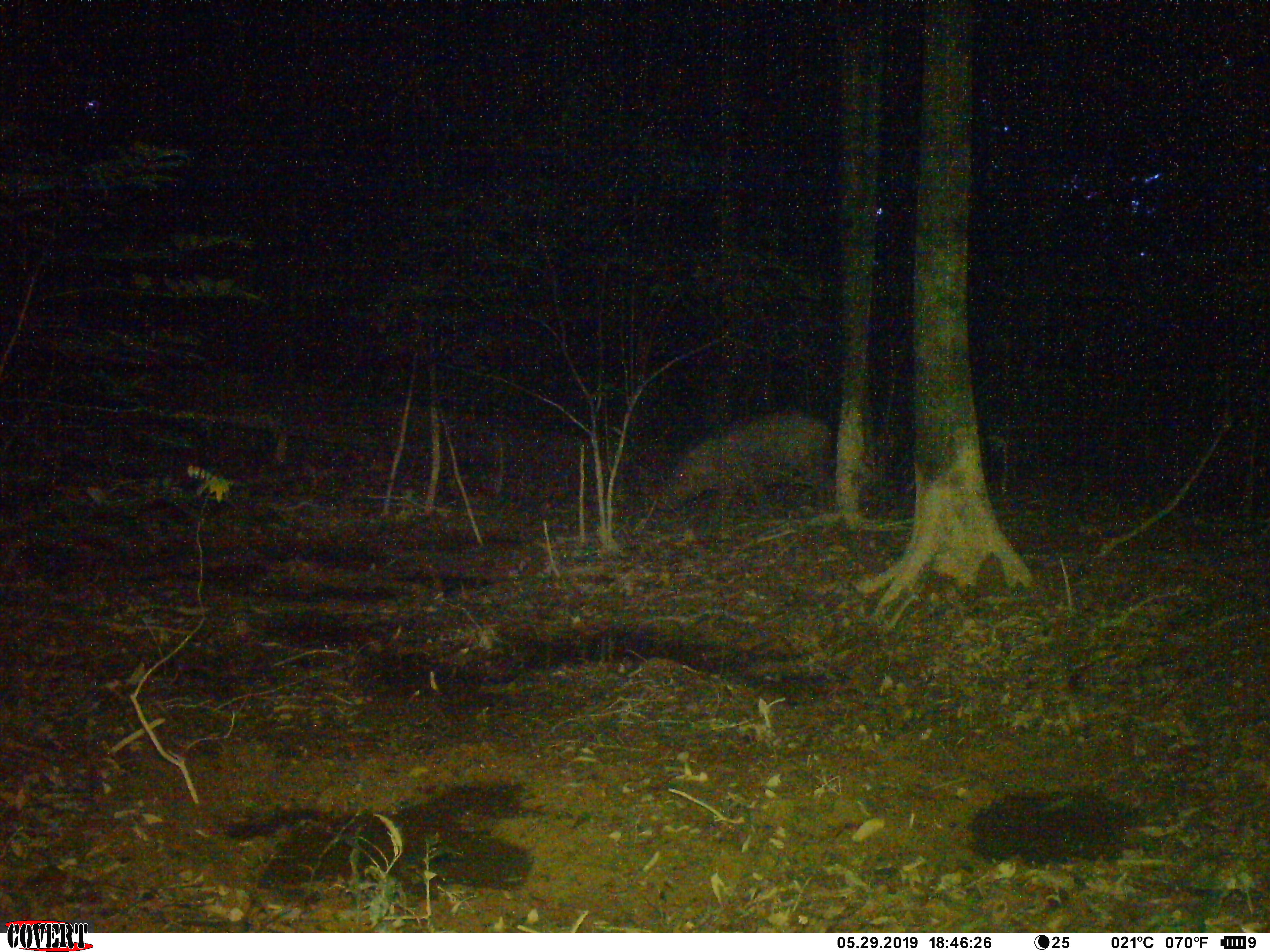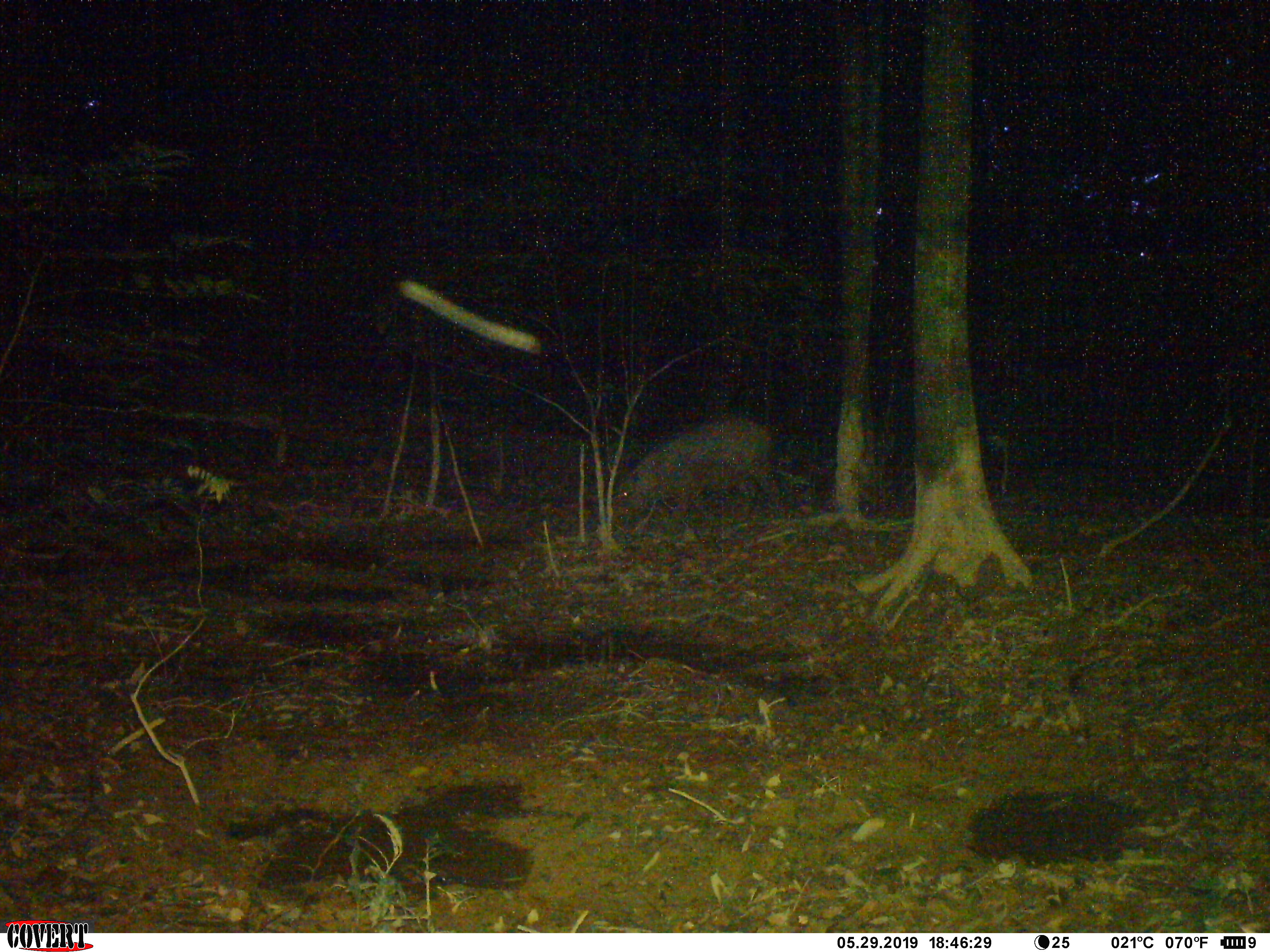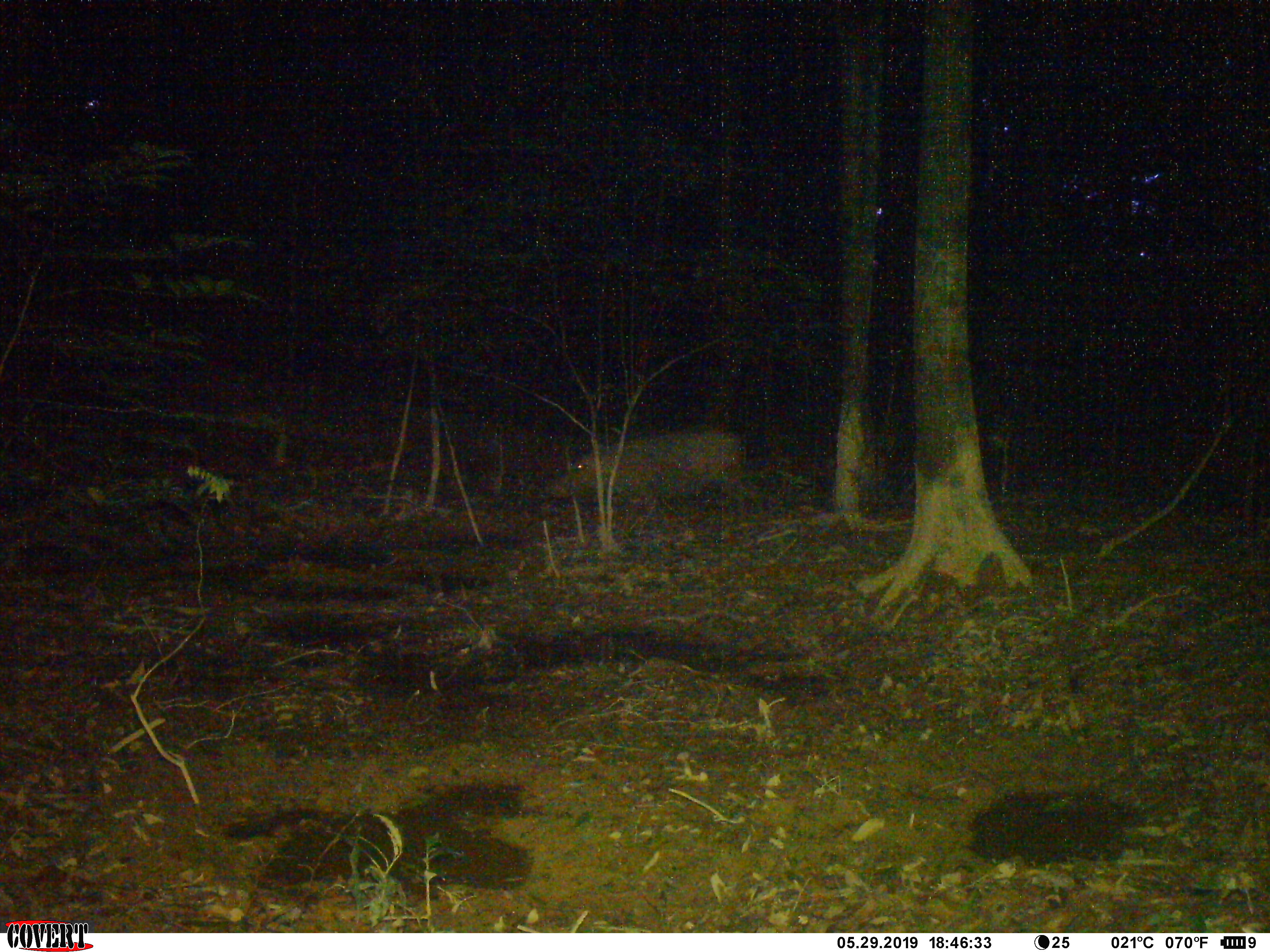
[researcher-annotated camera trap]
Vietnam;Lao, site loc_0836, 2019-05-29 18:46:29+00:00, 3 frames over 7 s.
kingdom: Animalia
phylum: Chordata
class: Mammalia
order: Artiodactyla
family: Suidae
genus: Sus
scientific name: Sus scrofa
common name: eurasian wild pig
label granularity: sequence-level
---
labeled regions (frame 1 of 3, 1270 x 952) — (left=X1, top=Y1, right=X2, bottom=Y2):
eurasian wild pig: (left=655, top=413, right=834, bottom=522)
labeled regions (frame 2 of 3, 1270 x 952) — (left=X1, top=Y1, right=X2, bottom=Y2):
eurasian wild pig: (left=610, top=417, right=781, bottom=522)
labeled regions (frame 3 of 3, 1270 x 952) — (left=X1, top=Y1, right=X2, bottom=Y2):
eurasian wild pig: (left=544, top=424, right=764, bottom=516)